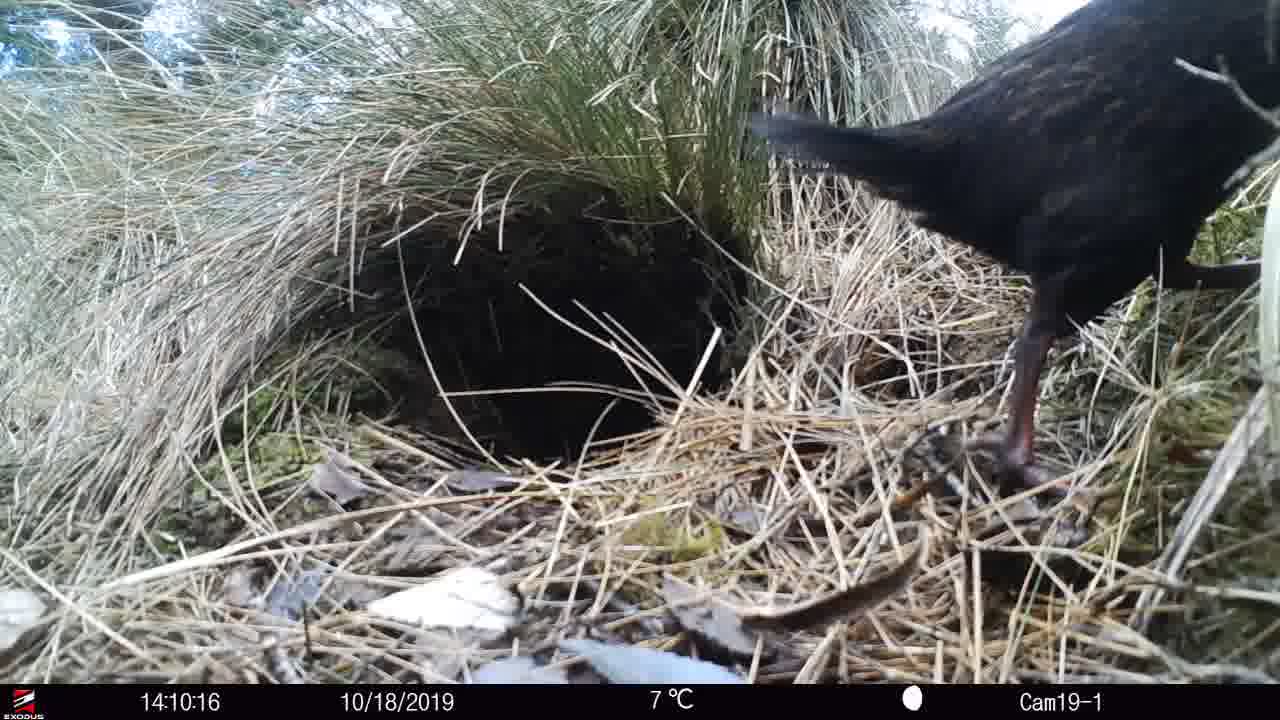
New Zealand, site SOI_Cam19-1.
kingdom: Animalia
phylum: Chordata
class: Aves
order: Gruiformes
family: Rallidae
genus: Gallirallus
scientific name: Gallirallus australis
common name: weka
Weka (Gallirallus australis).